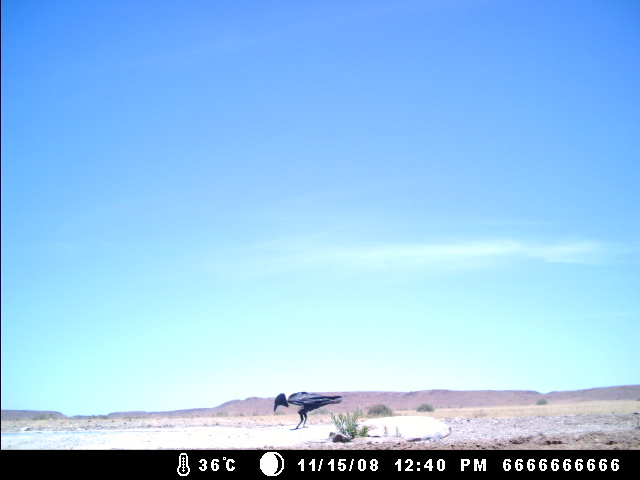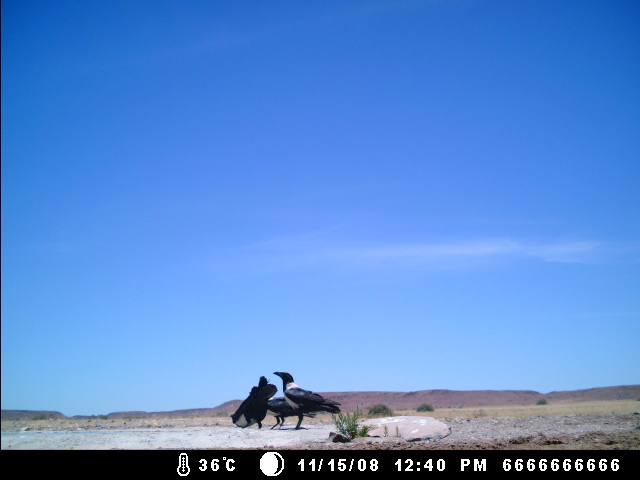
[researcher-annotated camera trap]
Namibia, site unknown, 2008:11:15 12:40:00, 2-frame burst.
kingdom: Animalia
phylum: Chordata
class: Aves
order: Passeriformes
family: Corvidae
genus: Corvus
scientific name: Corvus albus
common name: pied crow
Corvus albus (pied crow).